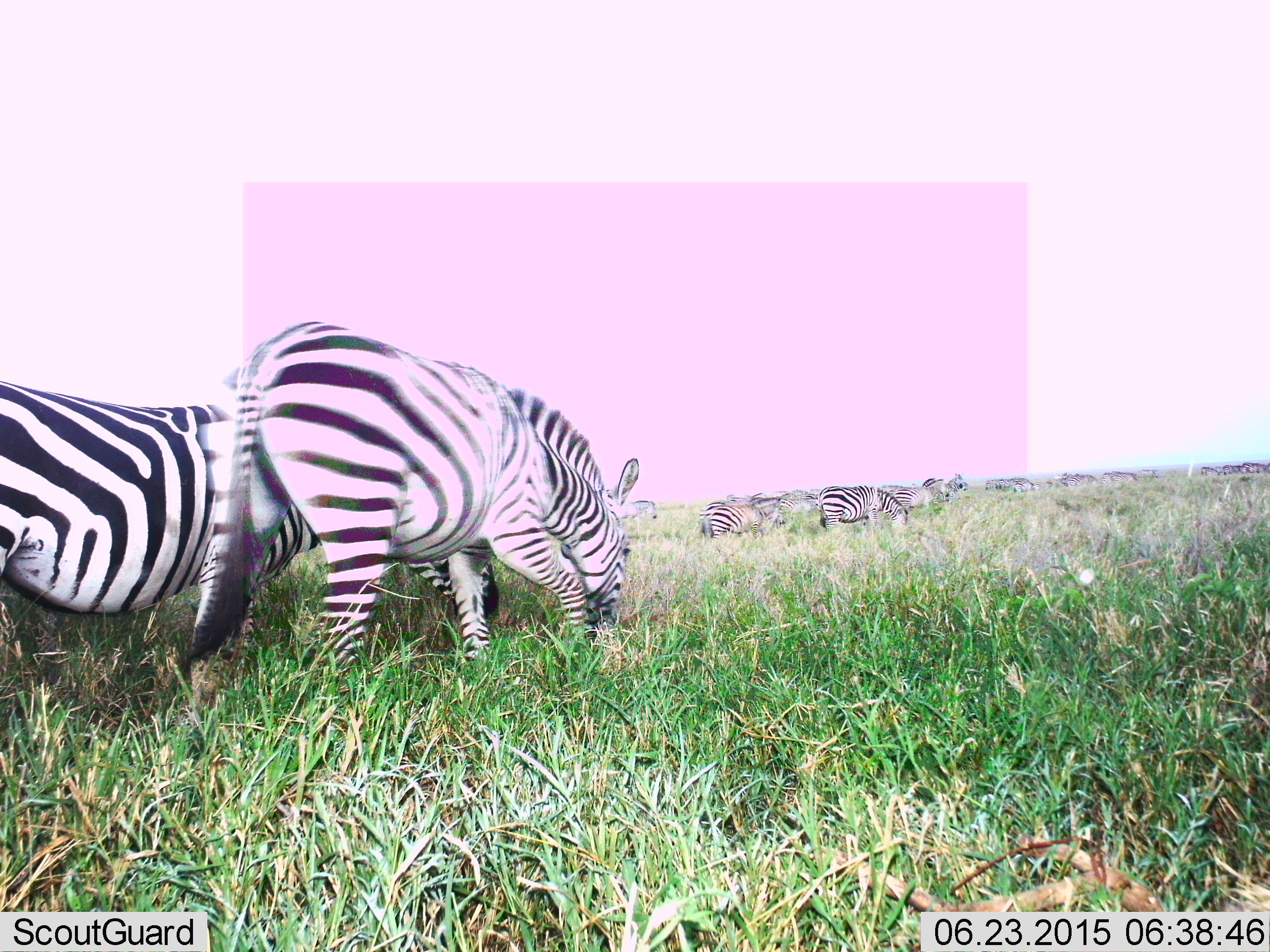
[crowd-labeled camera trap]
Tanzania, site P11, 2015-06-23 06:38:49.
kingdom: Animalia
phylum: Chordata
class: Mammalia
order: Perissodactyla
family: Equidae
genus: Equus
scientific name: Equus quagga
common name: plains zebra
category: zebra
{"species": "zebra (plains zebra) (Equus quagga)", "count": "11-50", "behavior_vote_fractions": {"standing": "40%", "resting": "0%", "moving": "40%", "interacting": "10%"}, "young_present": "0%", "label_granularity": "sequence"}